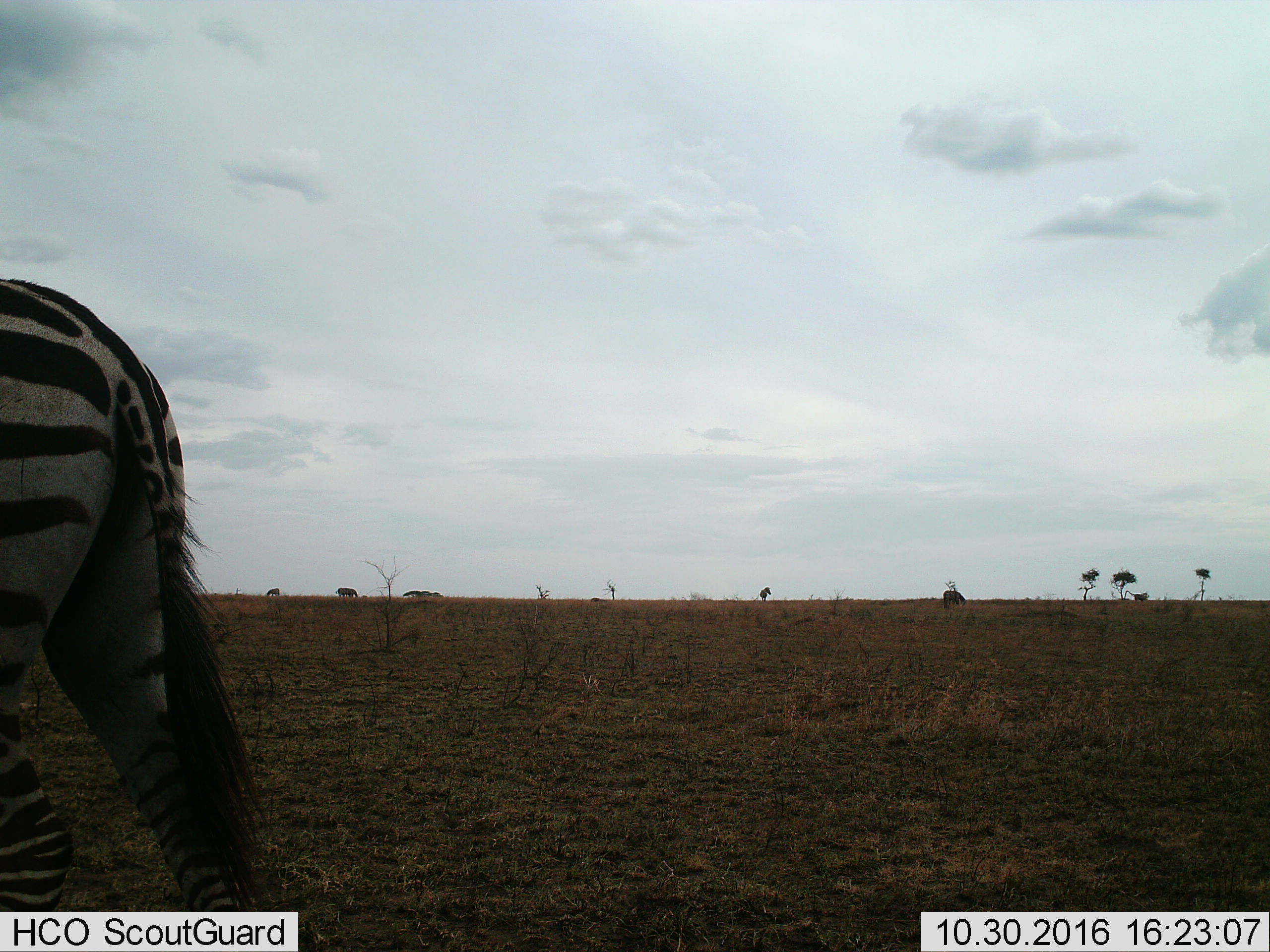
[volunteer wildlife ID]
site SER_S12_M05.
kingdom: Animalia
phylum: Chordata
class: Mammalia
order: Perissodactyla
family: Equidae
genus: Equus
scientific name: Equus quagga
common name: plains zebra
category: zebraplains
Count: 5.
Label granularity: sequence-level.